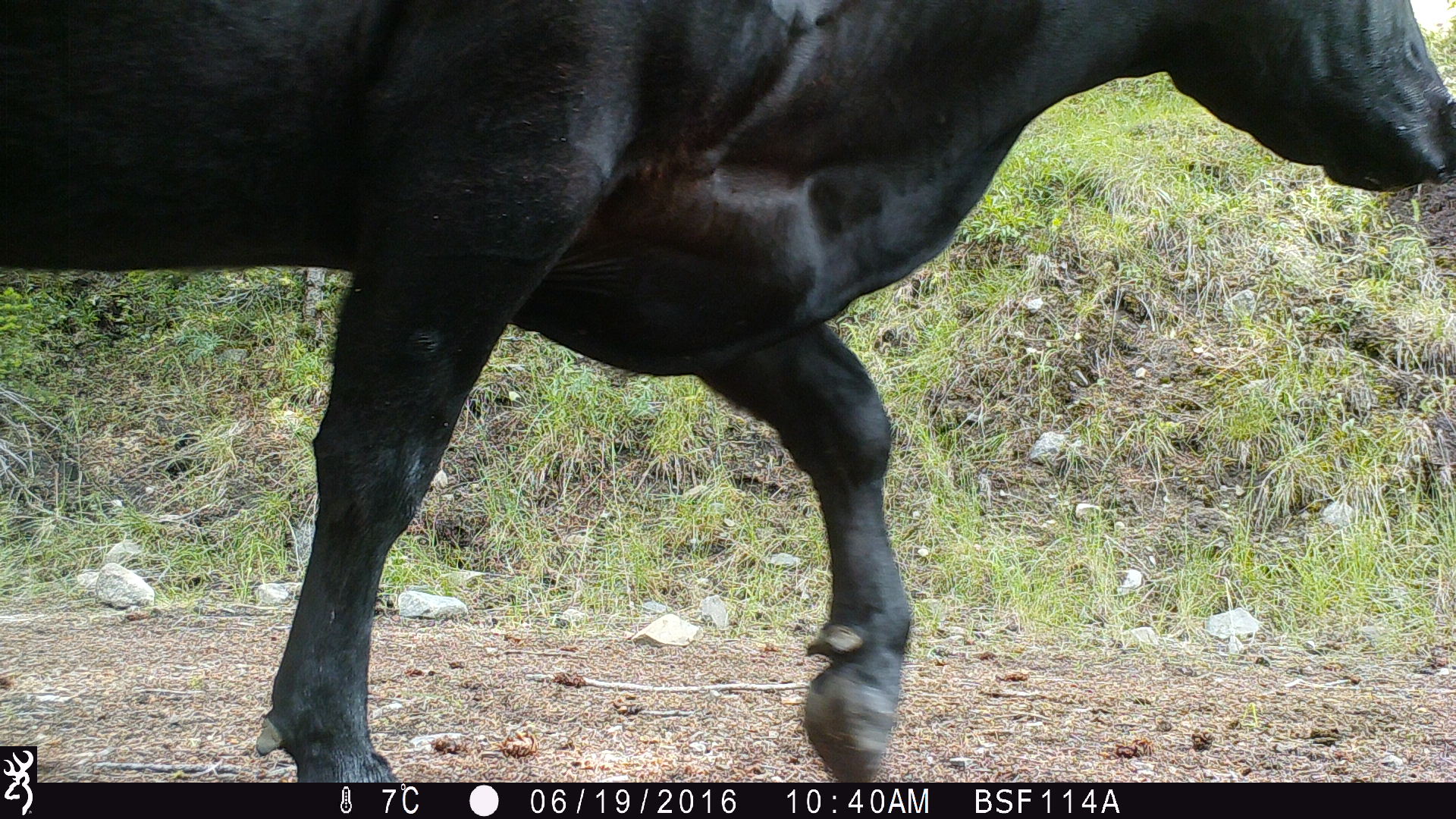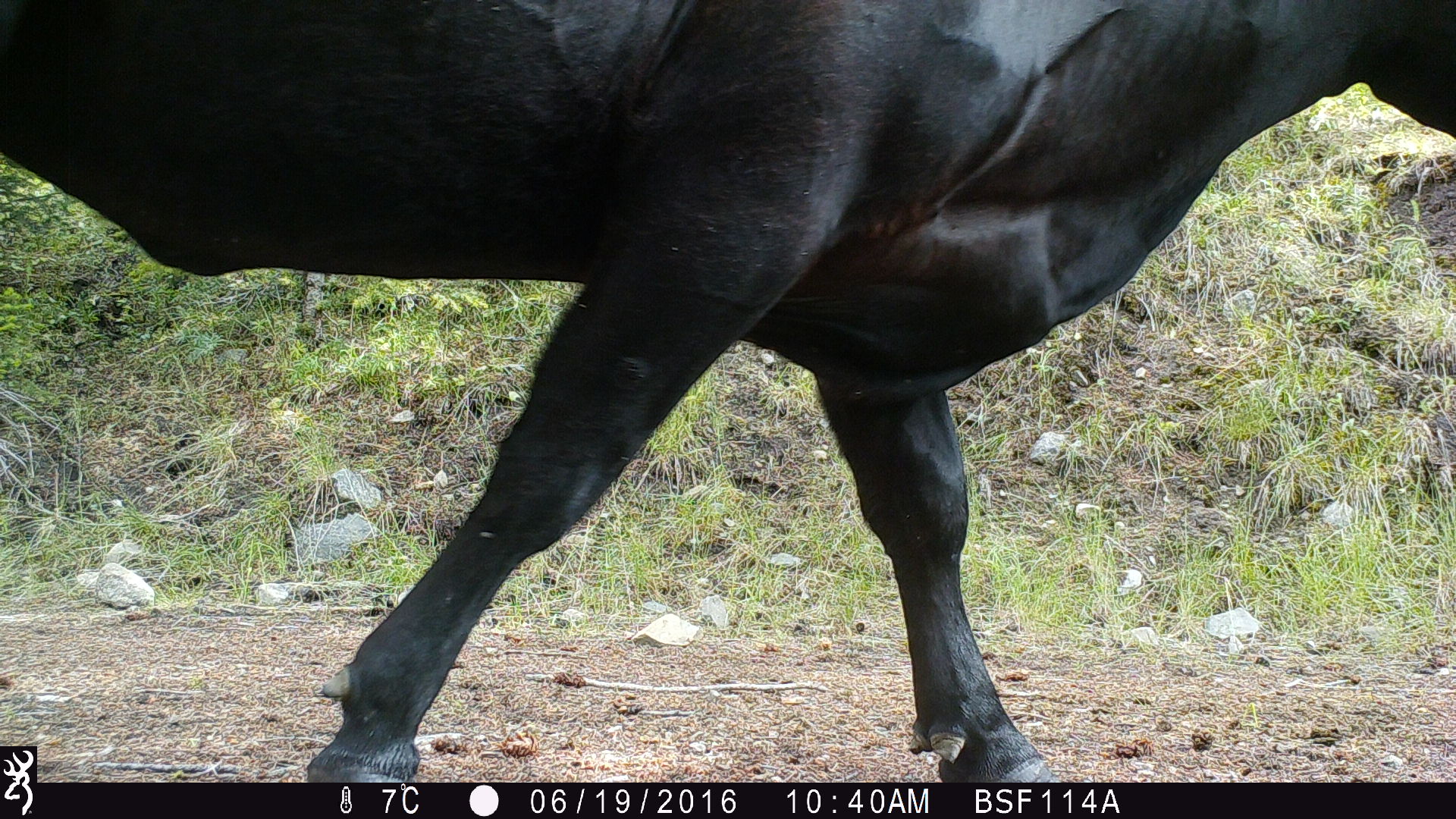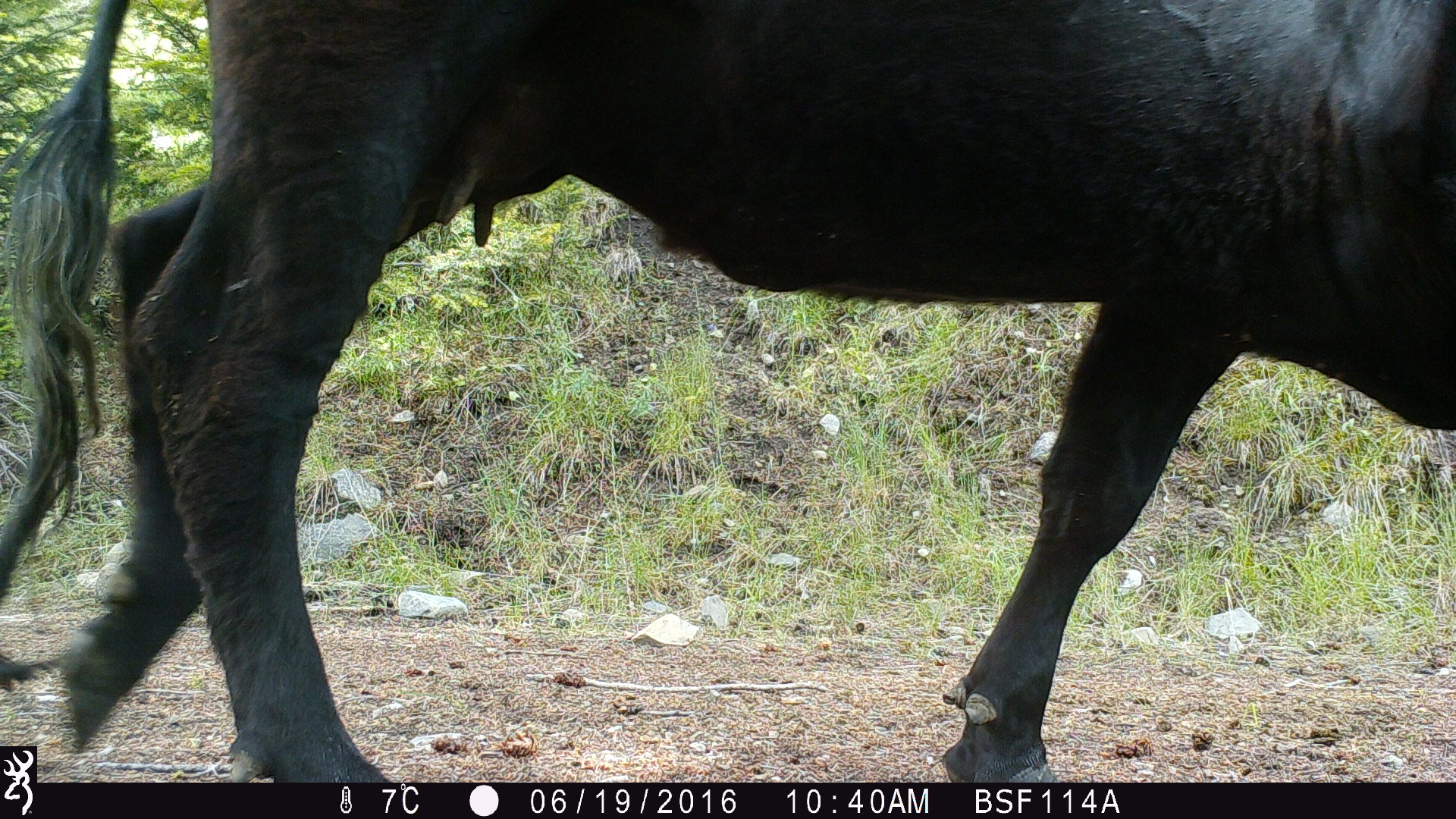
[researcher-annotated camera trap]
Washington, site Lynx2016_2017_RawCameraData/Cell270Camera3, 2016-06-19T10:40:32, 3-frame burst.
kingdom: Animalia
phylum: Chordata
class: Mammalia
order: Artiodactyla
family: Bovidae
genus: Bos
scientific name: Bos taurus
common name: domestic cattle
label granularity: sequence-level